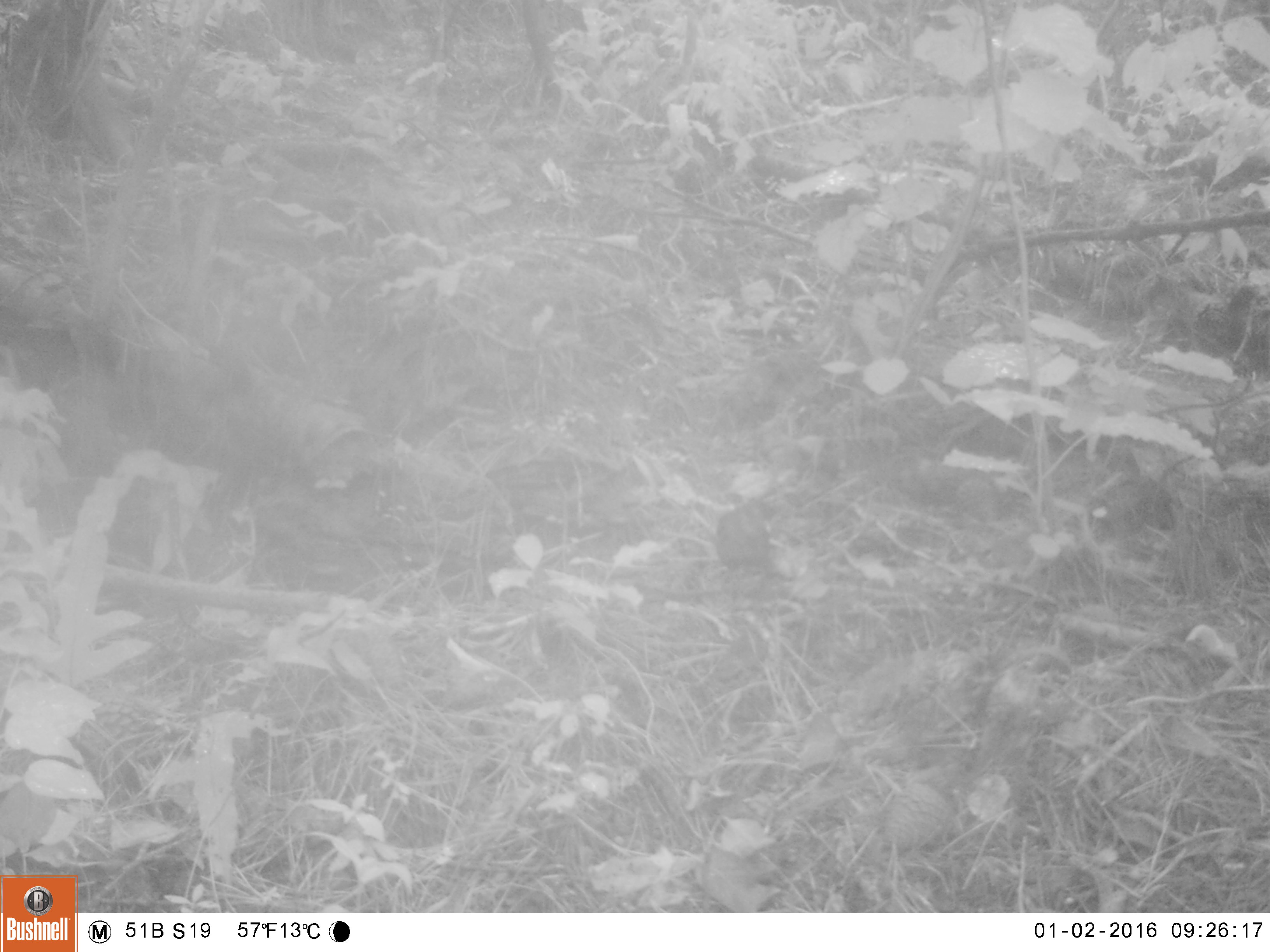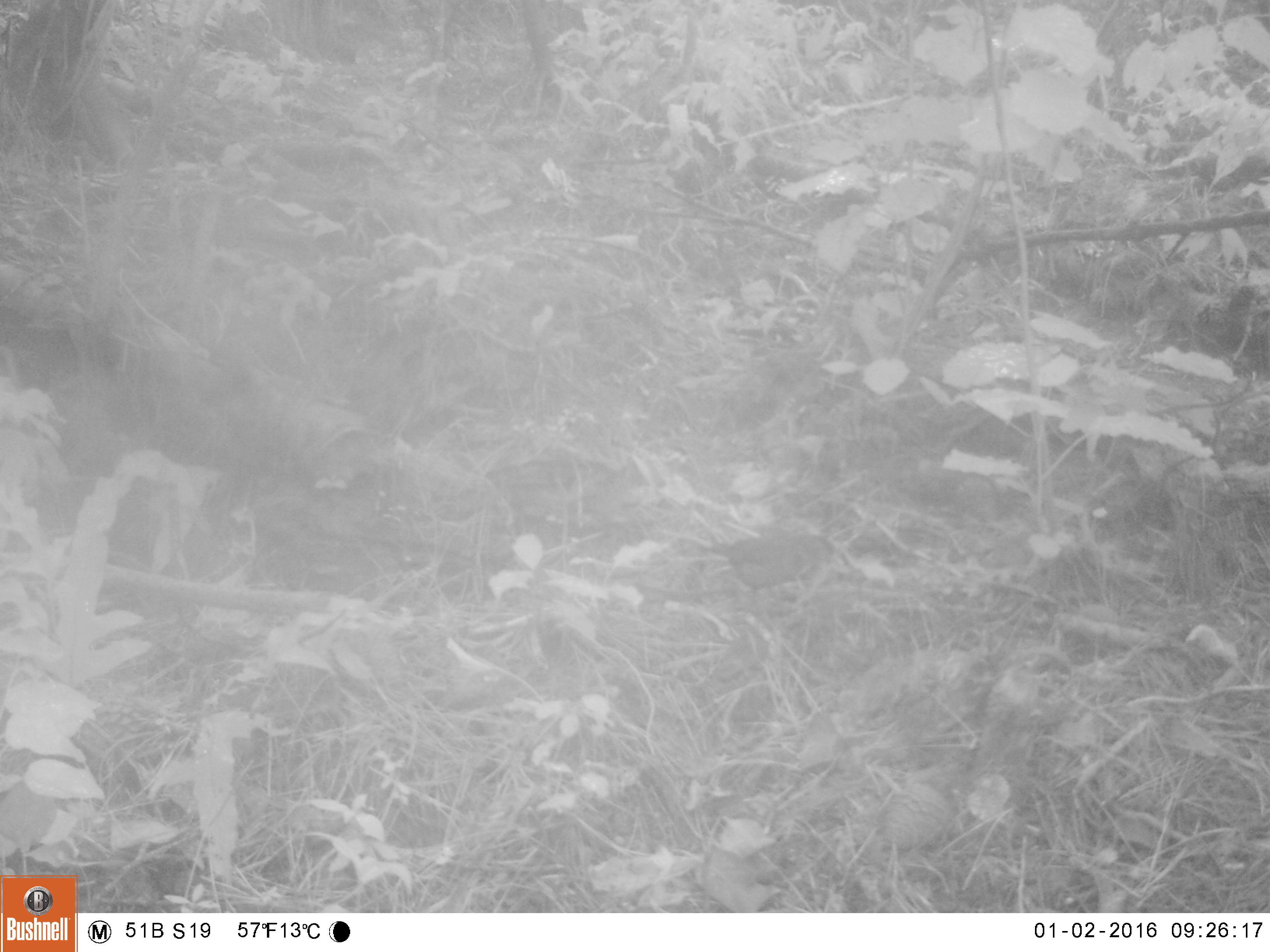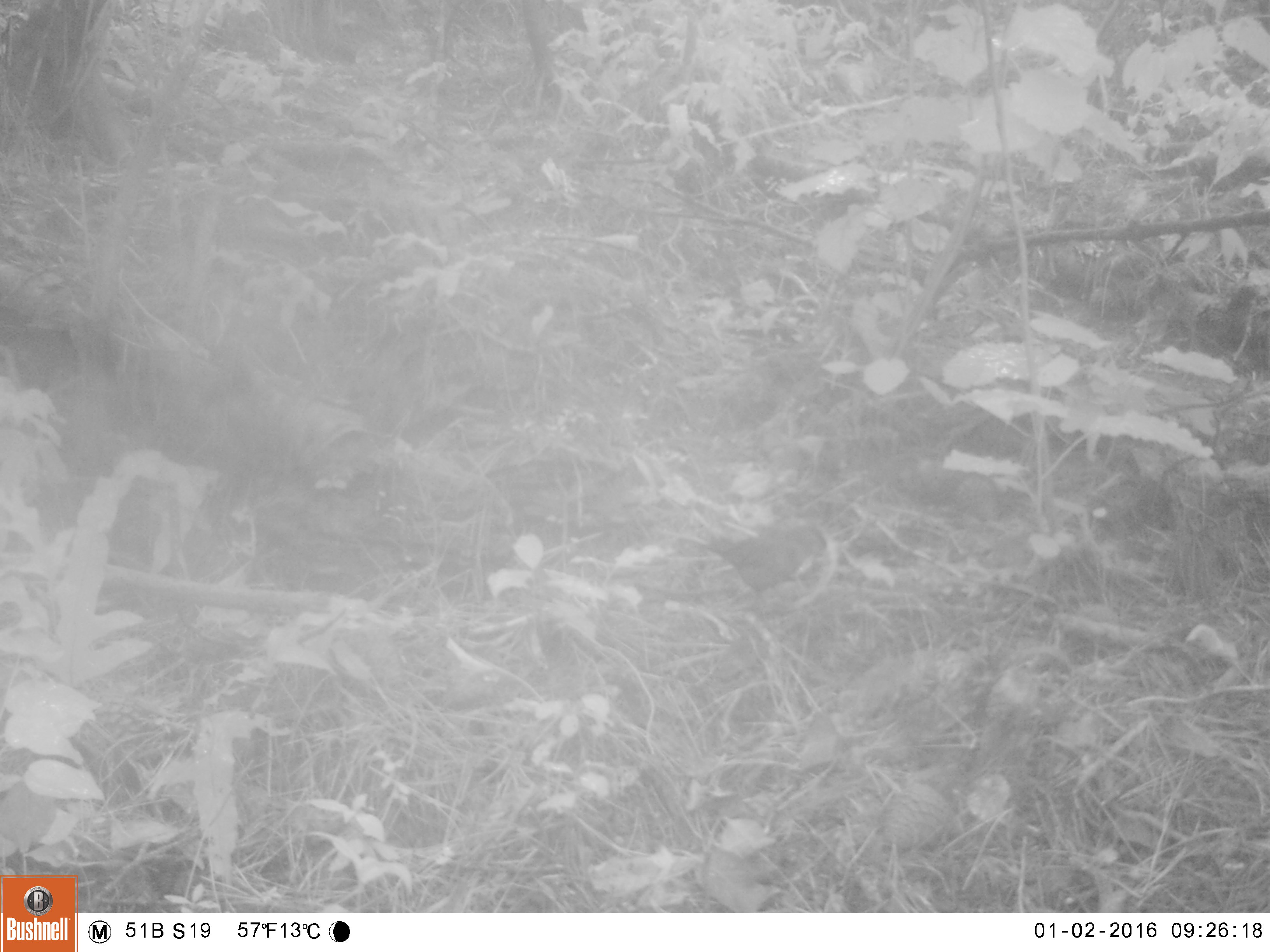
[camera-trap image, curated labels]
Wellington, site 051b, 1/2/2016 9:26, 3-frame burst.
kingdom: Animalia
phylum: Chordata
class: Aves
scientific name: Aves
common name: bird